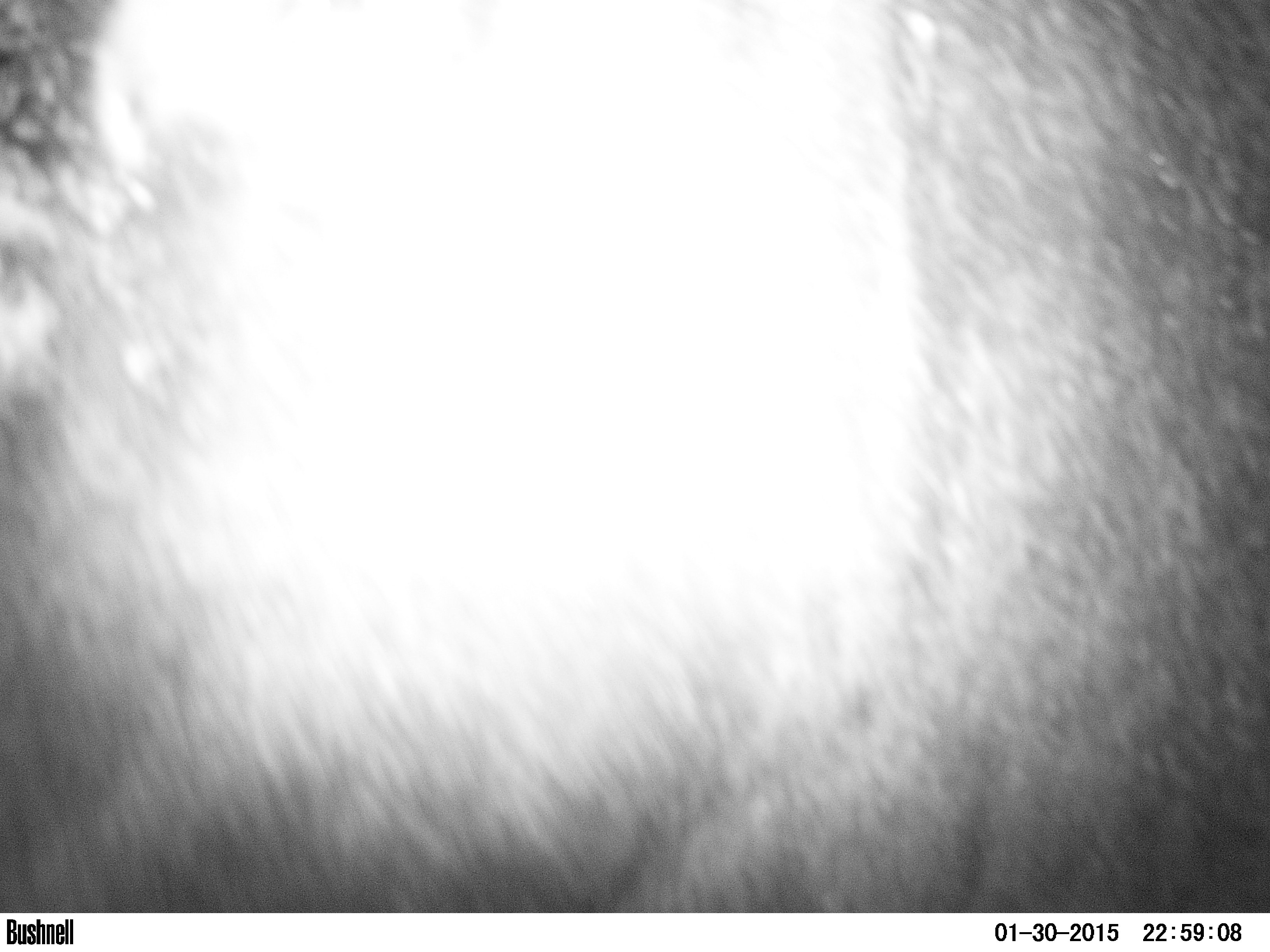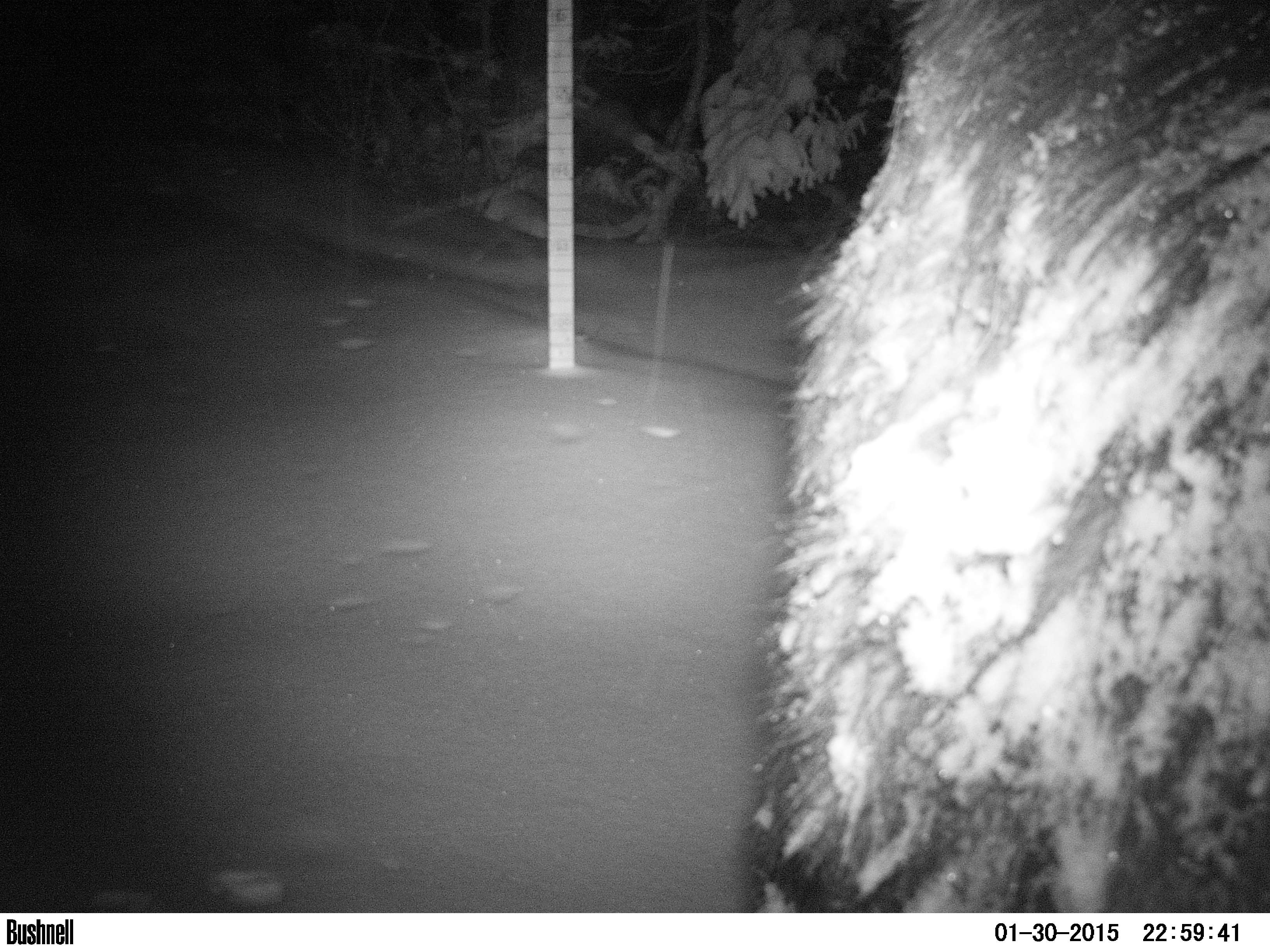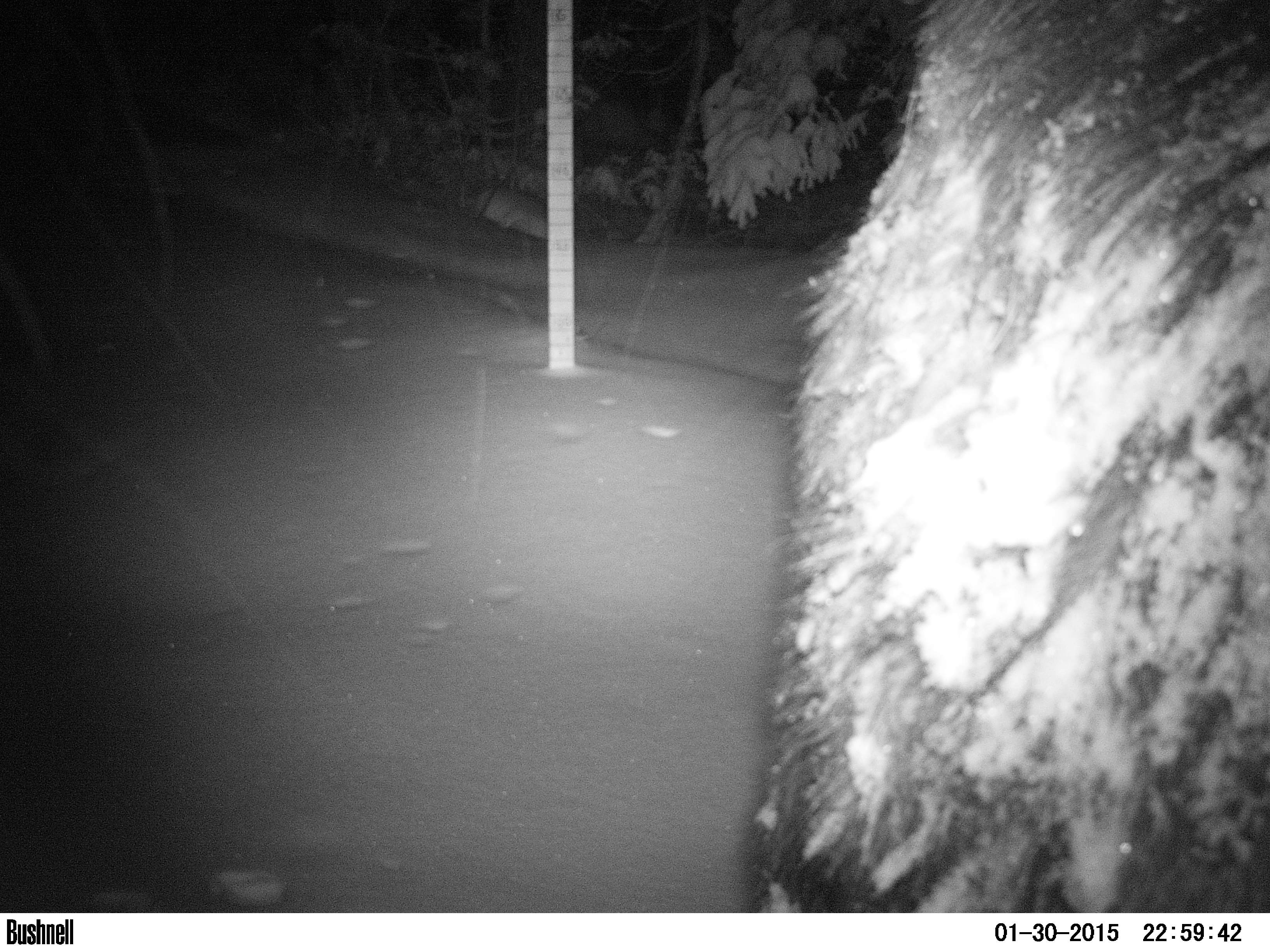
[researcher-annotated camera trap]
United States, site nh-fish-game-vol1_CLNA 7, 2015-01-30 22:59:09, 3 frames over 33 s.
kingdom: Animalia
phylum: Chordata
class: Mammalia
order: Artiodactyla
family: Cervidae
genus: Alces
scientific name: Alces alces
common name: moose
Moose (Alces alces).